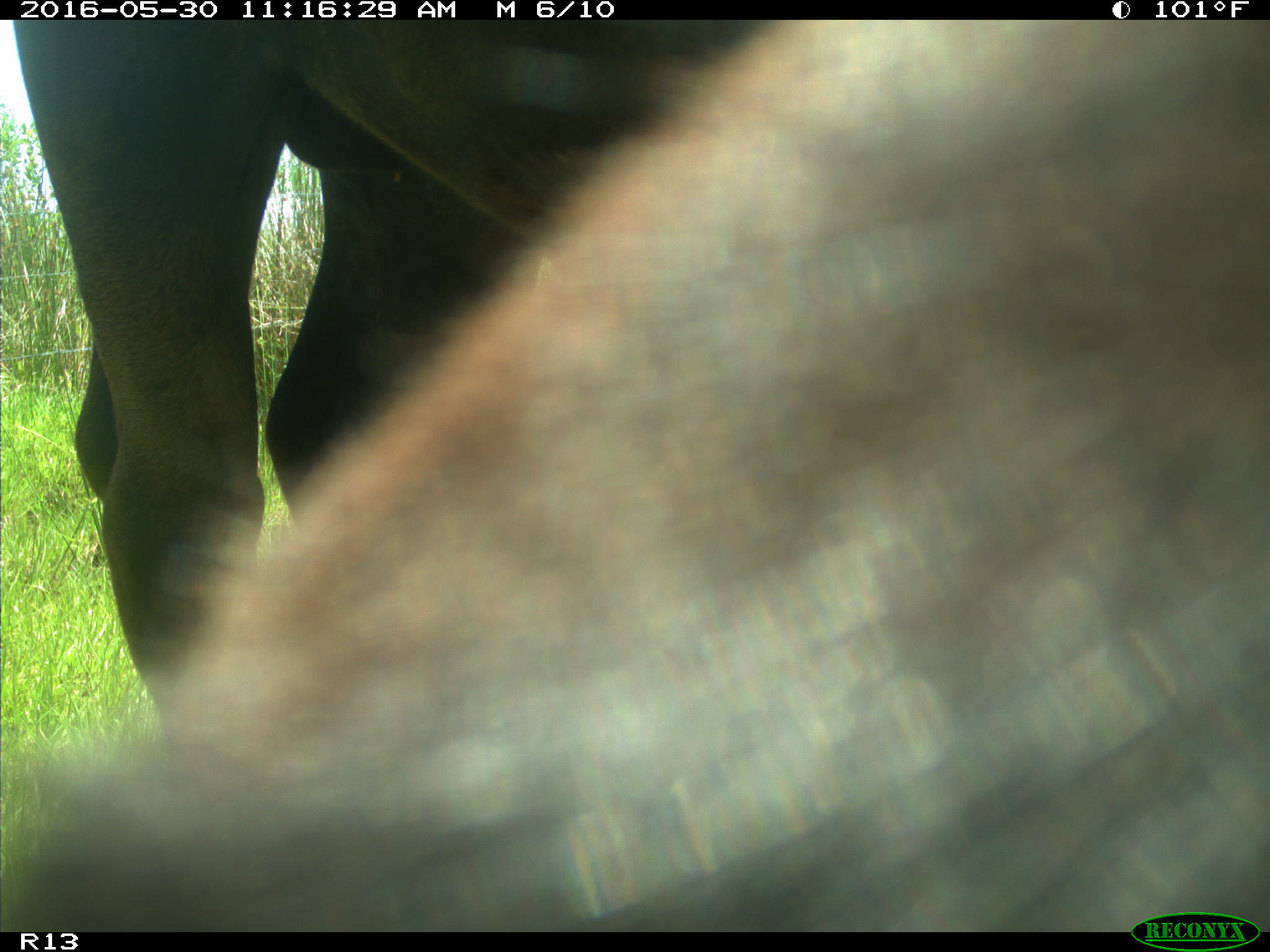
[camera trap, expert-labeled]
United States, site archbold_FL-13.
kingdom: Animalia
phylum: Chordata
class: Mammalia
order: Artiodactyla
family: Bovidae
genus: Bos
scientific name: Bos taurus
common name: domestic cow